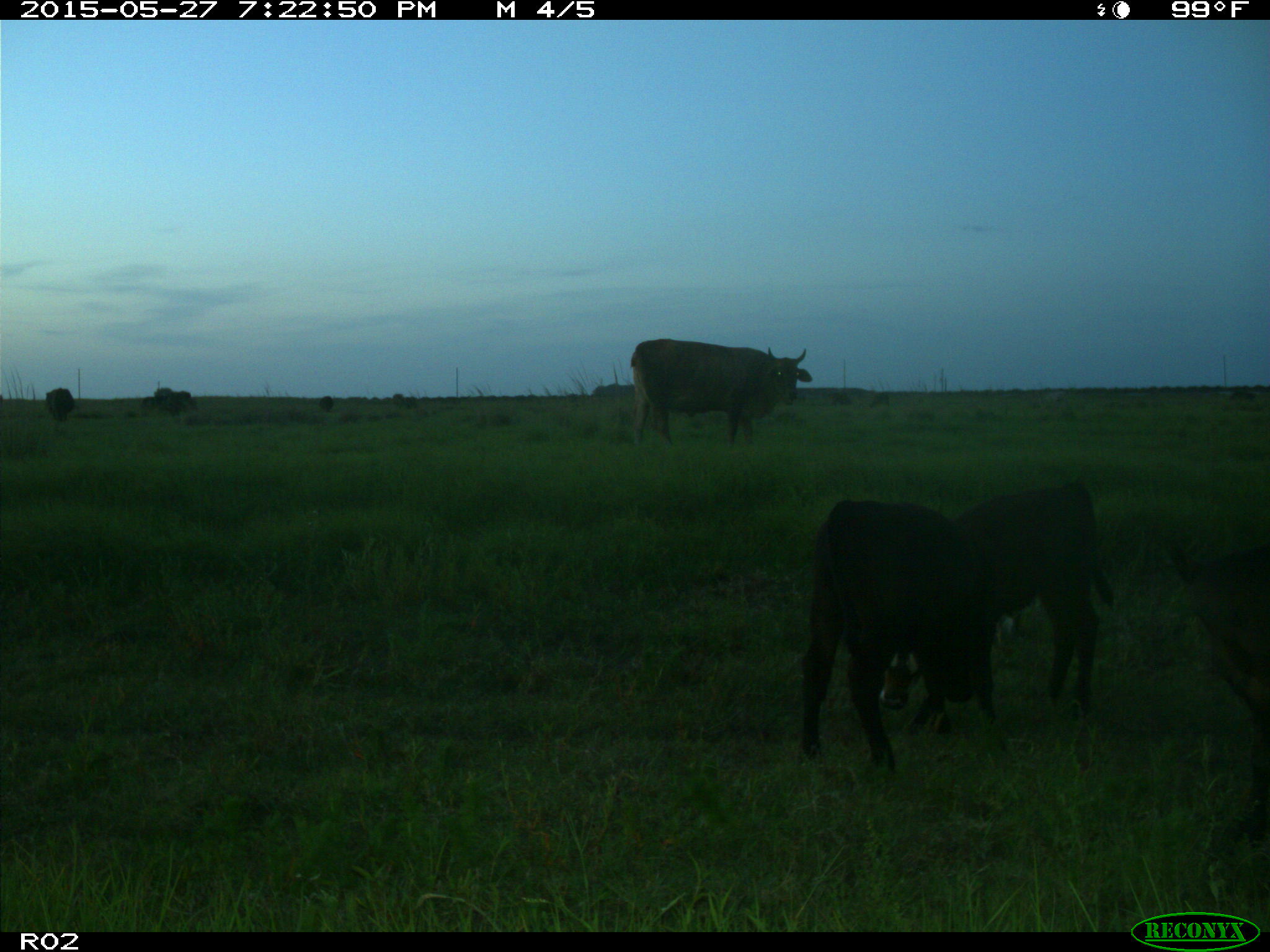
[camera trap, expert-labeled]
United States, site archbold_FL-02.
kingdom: Animalia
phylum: Chordata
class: Mammalia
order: Artiodactyla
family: Bovidae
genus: Bos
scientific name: Bos taurus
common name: domestic cow